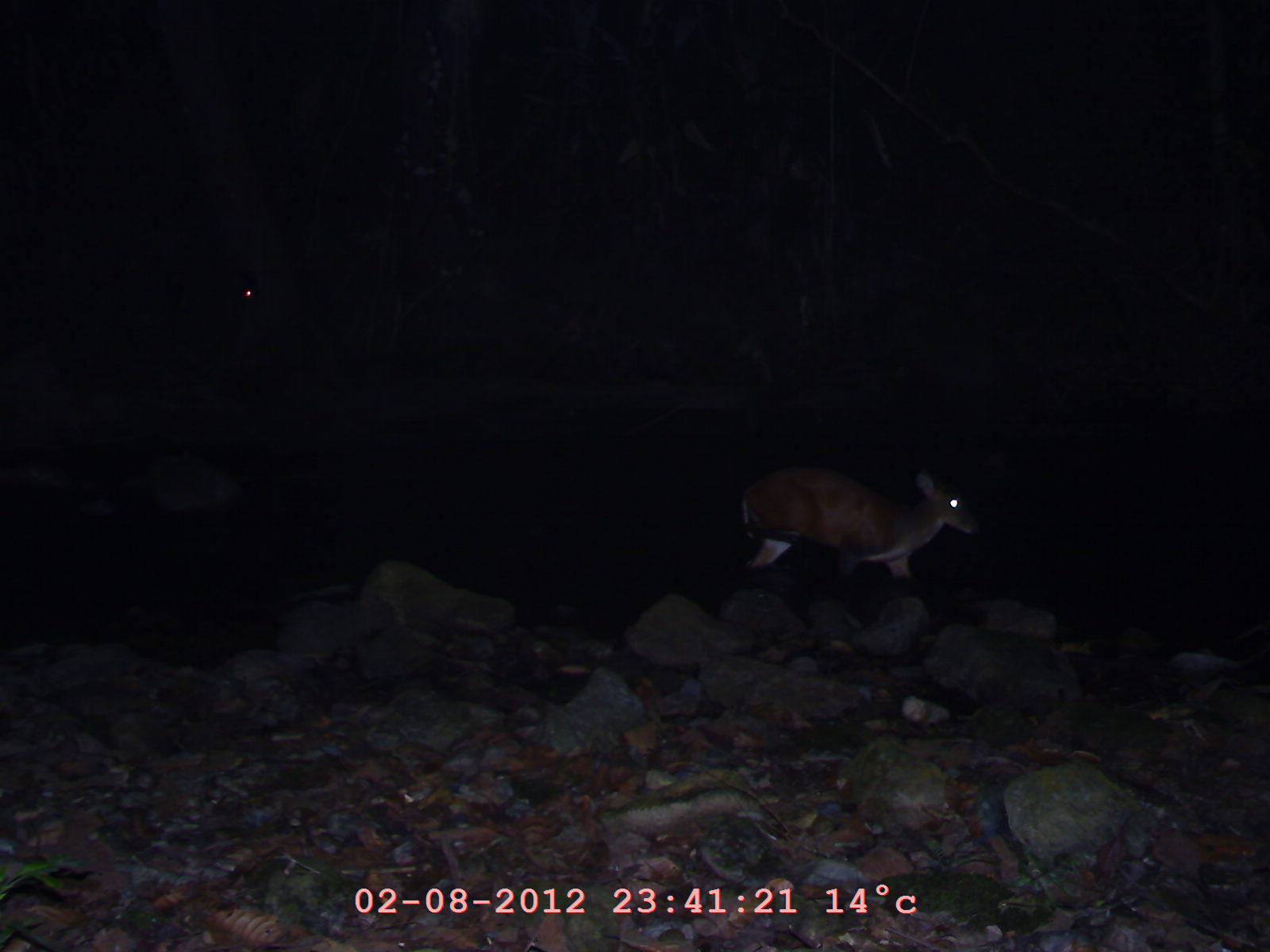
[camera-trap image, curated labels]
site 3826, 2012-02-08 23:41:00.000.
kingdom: Animalia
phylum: Chordata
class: Mammalia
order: Artiodactyla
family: Cervidae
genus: Muntiacus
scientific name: Muntiacus muntjak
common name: southern red muntjac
Muntiacus muntjak (southern red muntjac), count 1.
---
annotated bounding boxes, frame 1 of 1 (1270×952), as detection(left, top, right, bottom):
muntiacus muntjak: detection(737, 466, 981, 587)